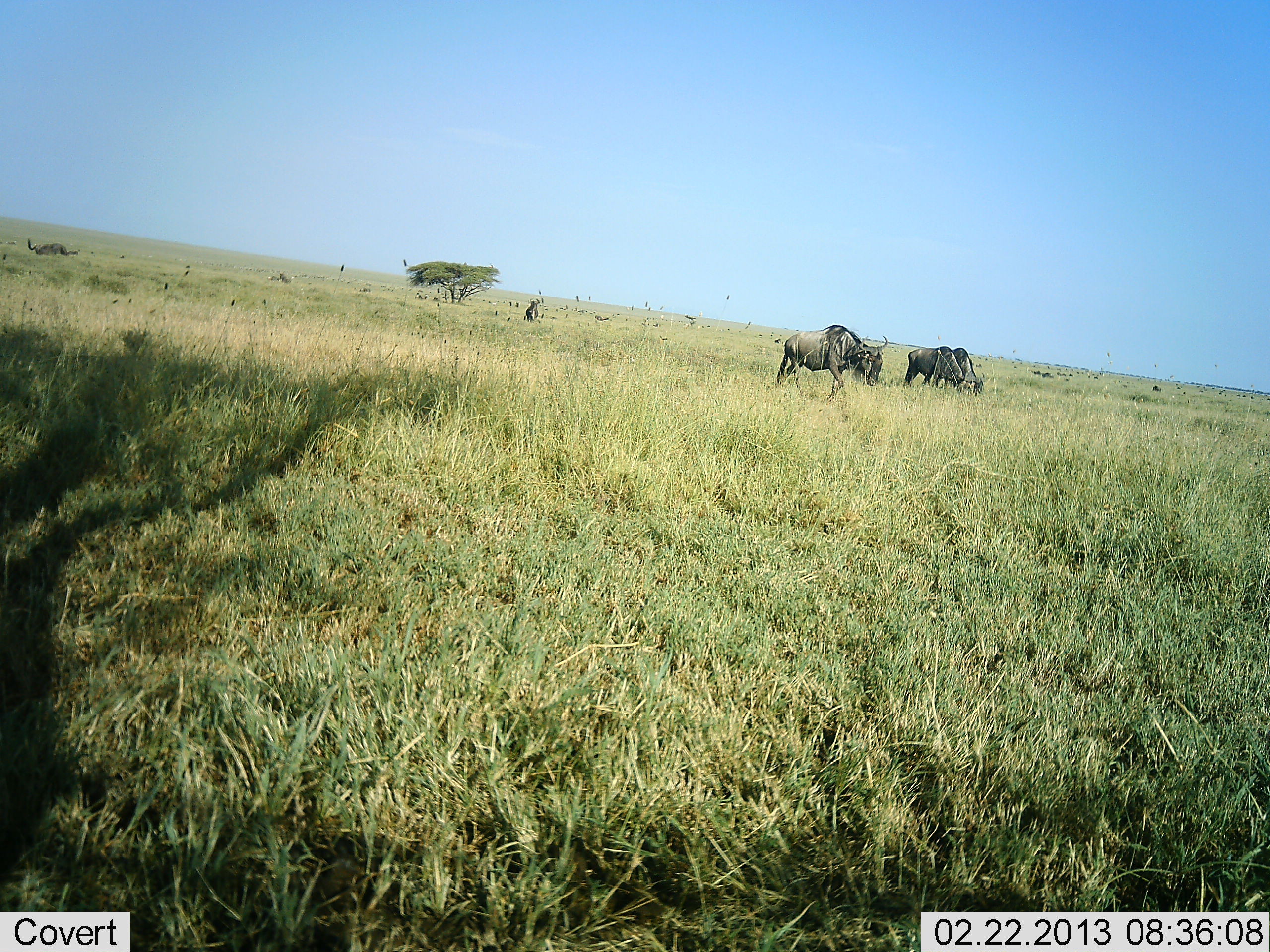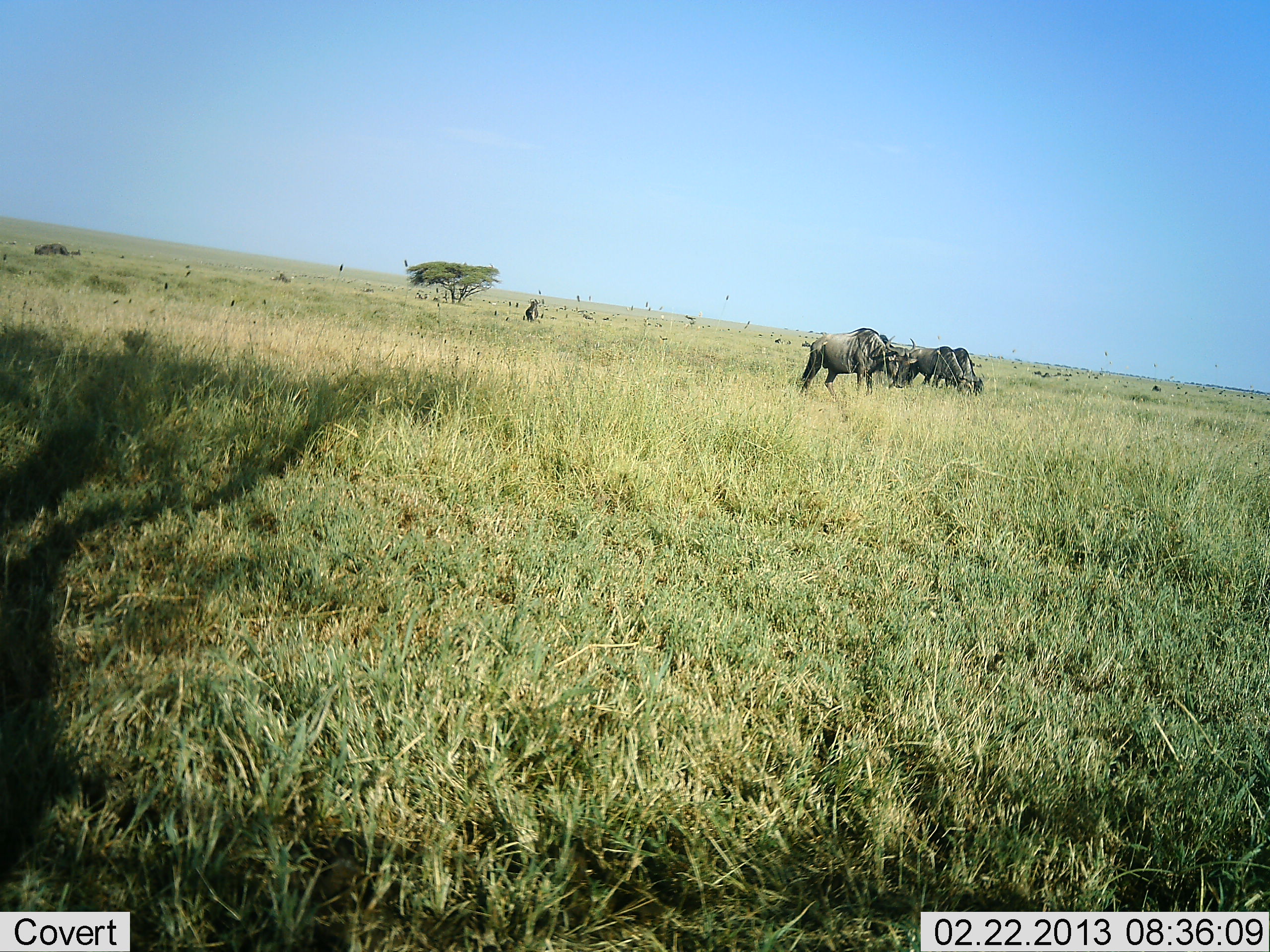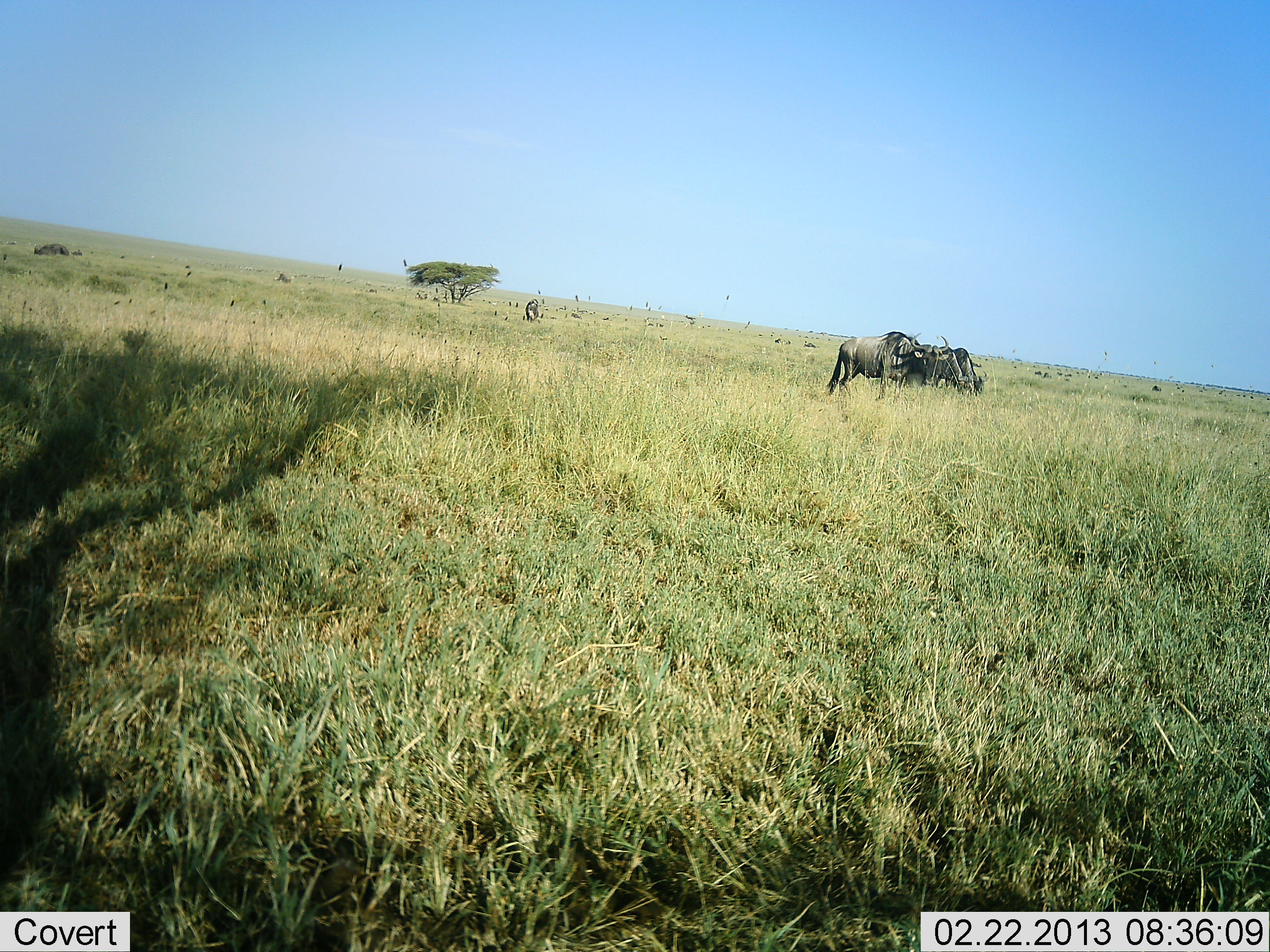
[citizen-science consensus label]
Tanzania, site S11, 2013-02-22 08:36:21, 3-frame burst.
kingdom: Animalia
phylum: Chordata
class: Mammalia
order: Artiodactyla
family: Bovidae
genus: Connochaetes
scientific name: Connochaetes taurinus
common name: blue wildebeest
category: wildebeest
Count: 4.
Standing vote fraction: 38%.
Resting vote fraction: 0%.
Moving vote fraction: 56%.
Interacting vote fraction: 0%.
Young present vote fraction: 0%.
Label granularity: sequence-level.